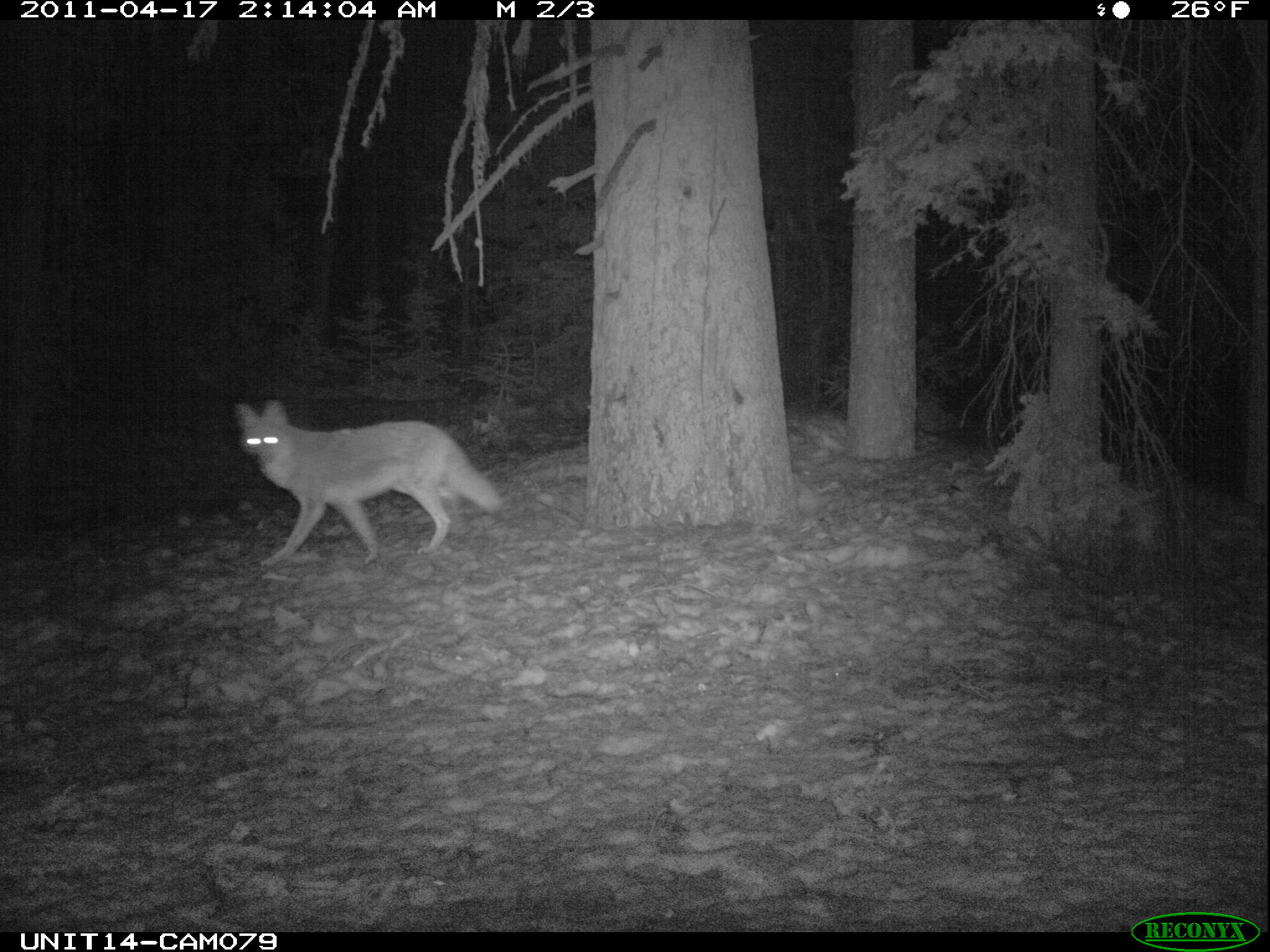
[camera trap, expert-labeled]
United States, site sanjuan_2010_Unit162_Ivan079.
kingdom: Animalia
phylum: Chordata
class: Mammalia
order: Carnivora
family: Canidae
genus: Canis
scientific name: Canis latrans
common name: coyote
Canis latrans (coyote).